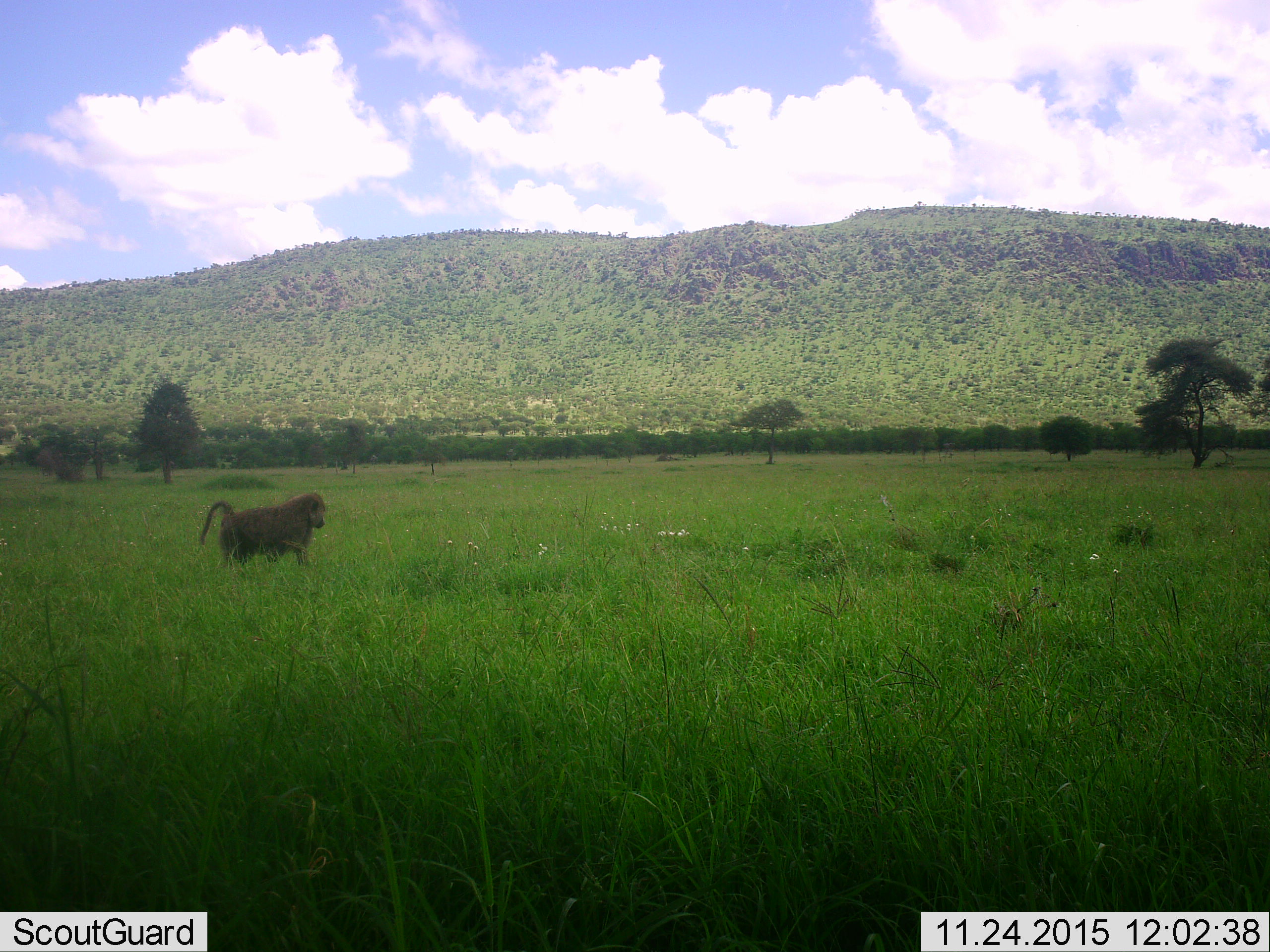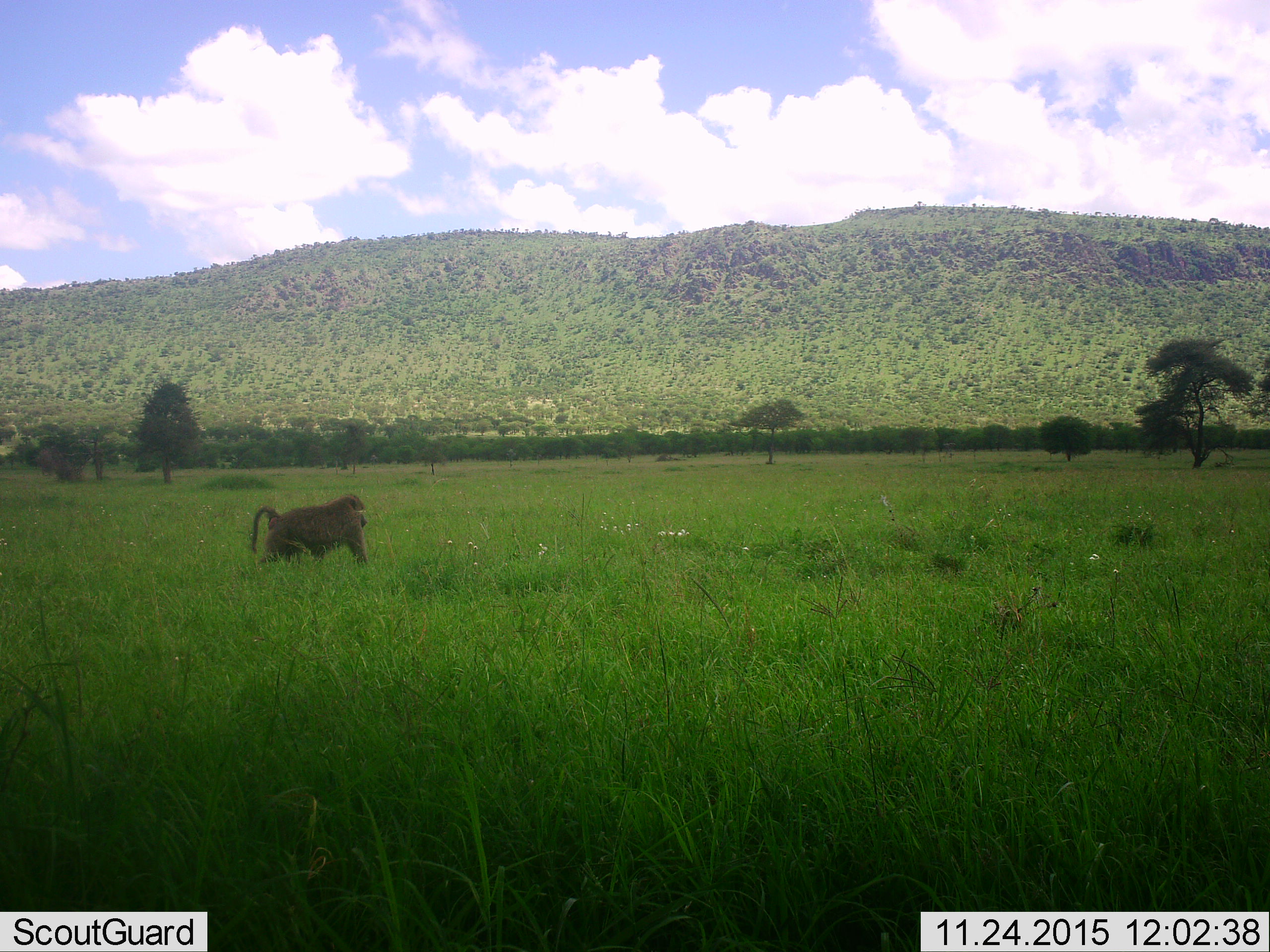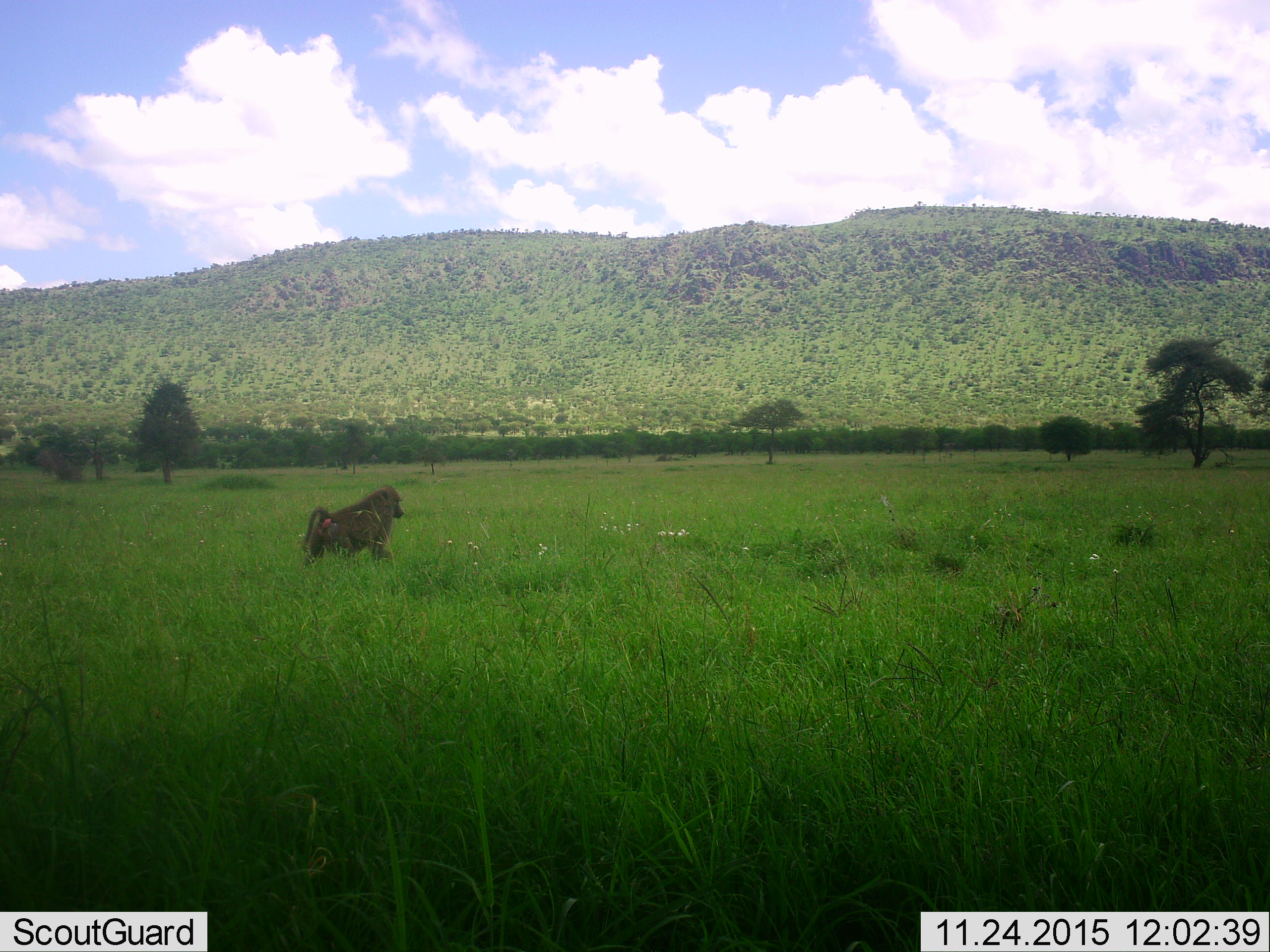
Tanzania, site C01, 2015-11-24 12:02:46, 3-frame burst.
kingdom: Animalia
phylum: Chordata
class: Mammalia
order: Primates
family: Cercopithecidae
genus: Papio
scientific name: Papio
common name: baboon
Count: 1.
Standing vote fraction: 10%.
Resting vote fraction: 0%.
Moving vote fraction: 90%.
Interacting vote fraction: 0%.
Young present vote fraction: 0%.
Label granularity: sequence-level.